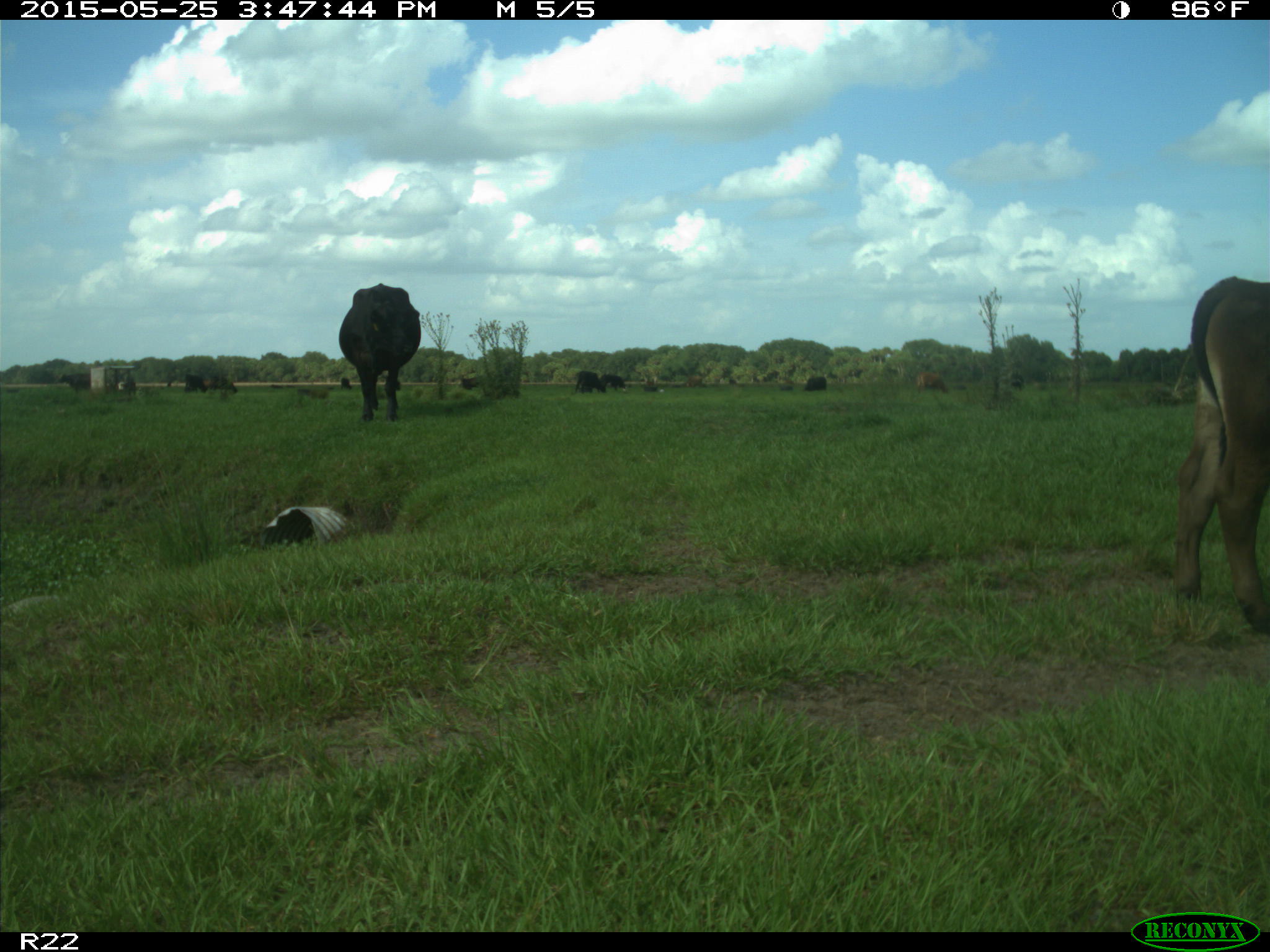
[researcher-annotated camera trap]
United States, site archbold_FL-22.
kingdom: Animalia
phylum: Chordata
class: Mammalia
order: Artiodactyla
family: Bovidae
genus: Bos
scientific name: Bos taurus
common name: domestic cow